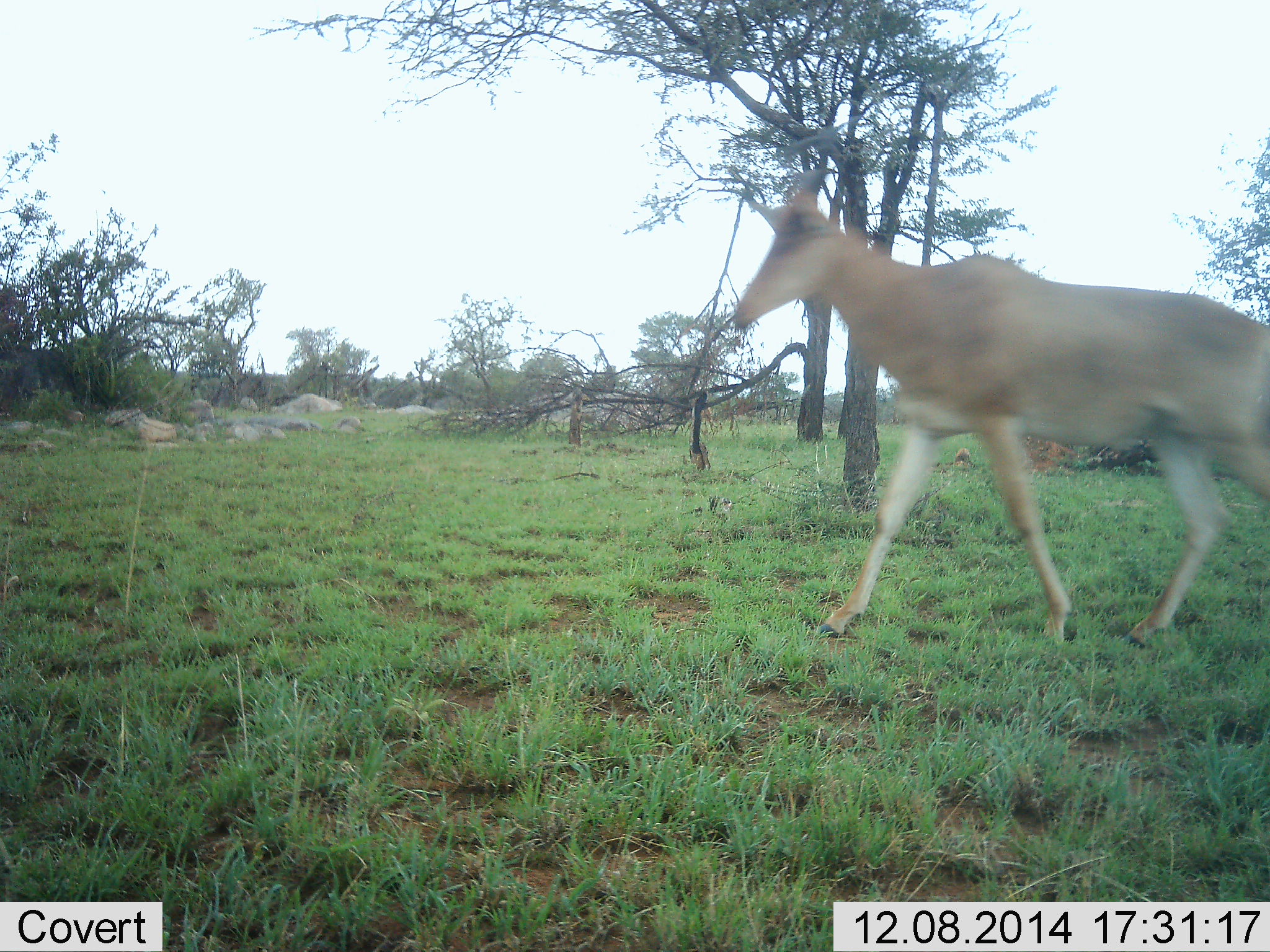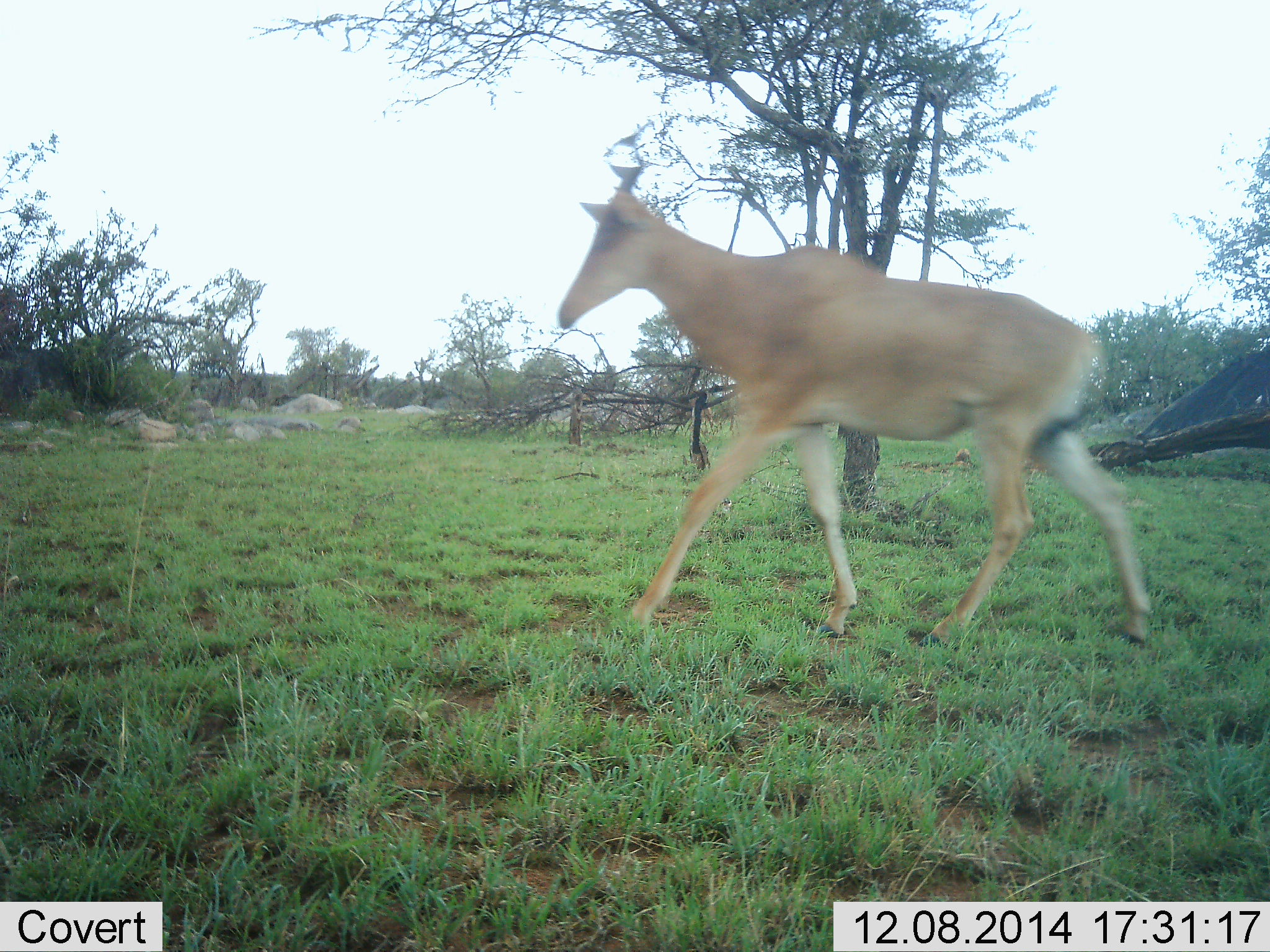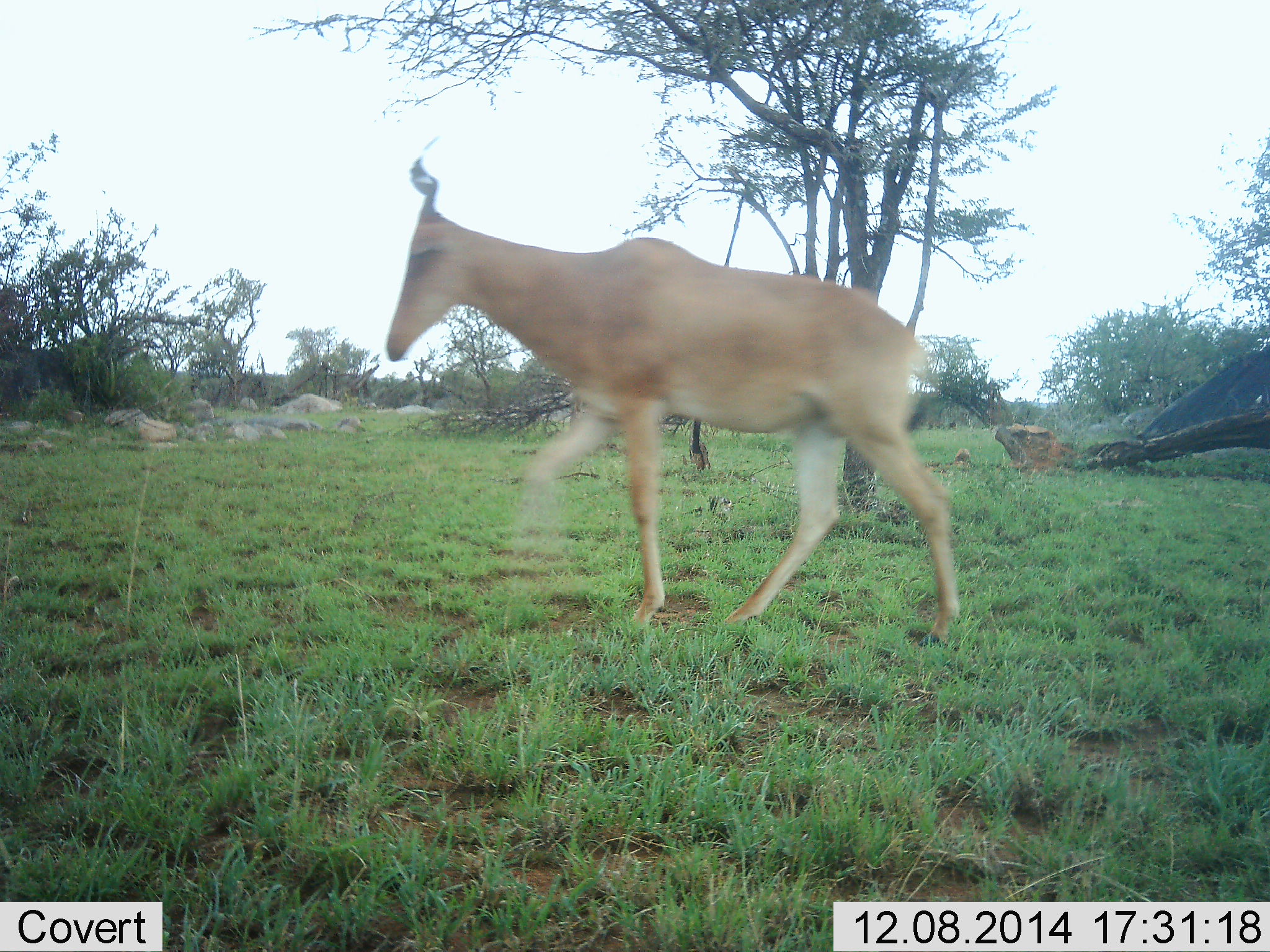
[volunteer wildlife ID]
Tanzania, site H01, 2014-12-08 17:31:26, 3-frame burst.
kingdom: Animalia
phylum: Chordata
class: Mammalia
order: Artiodactyla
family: Bovidae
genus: Alcelaphus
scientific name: Alcelaphus buselaphus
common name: hartebeest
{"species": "hartebeest (Alcelaphus buselaphus)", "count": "1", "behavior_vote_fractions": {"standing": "0%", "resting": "0%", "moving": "100%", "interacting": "0%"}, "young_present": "0%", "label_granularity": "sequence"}